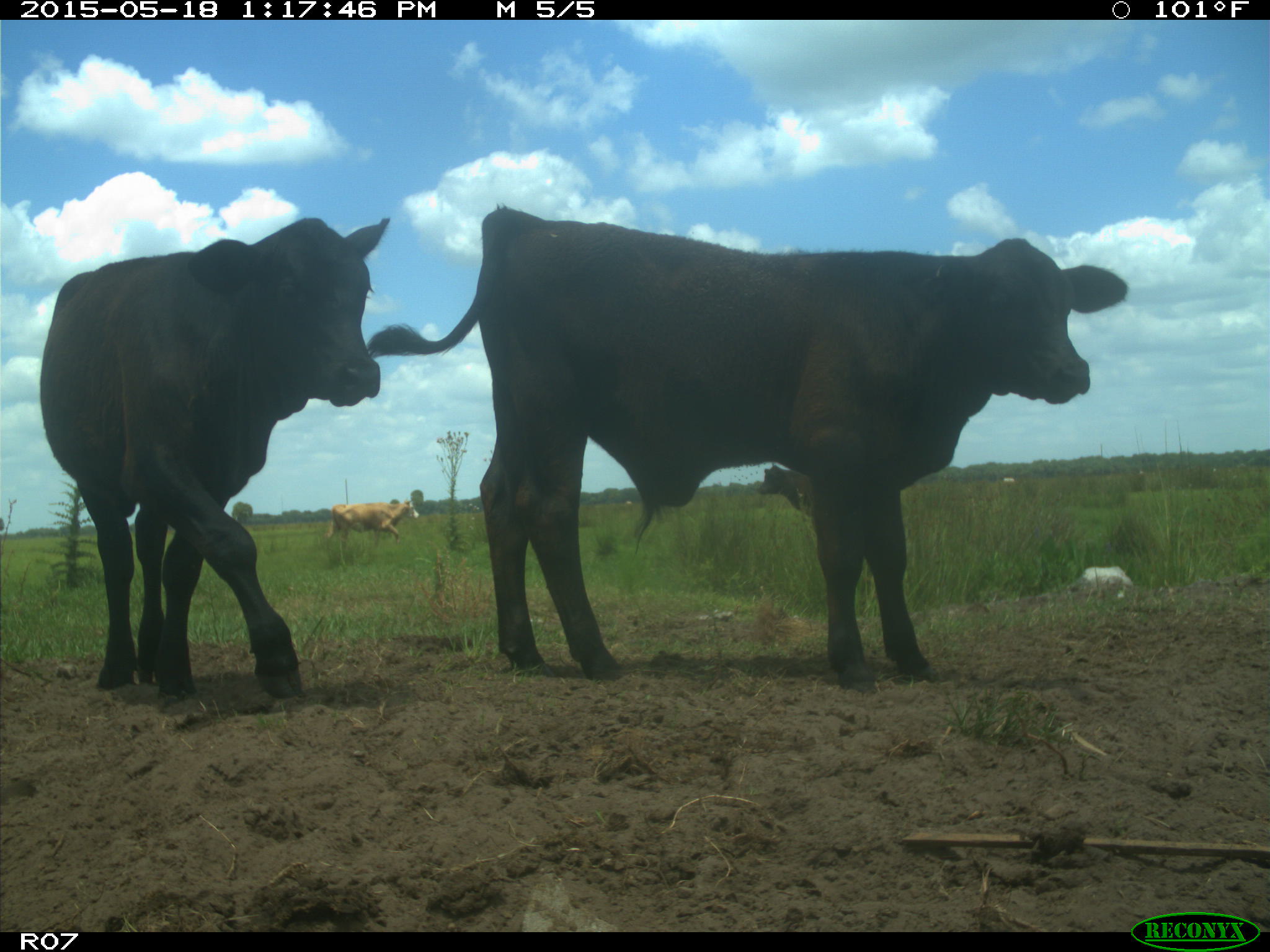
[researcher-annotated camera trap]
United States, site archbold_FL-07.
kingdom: Animalia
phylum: Chordata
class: Mammalia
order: Artiodactyla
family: Bovidae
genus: Bos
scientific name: Bos taurus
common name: domestic cow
Bos taurus (domestic cow).